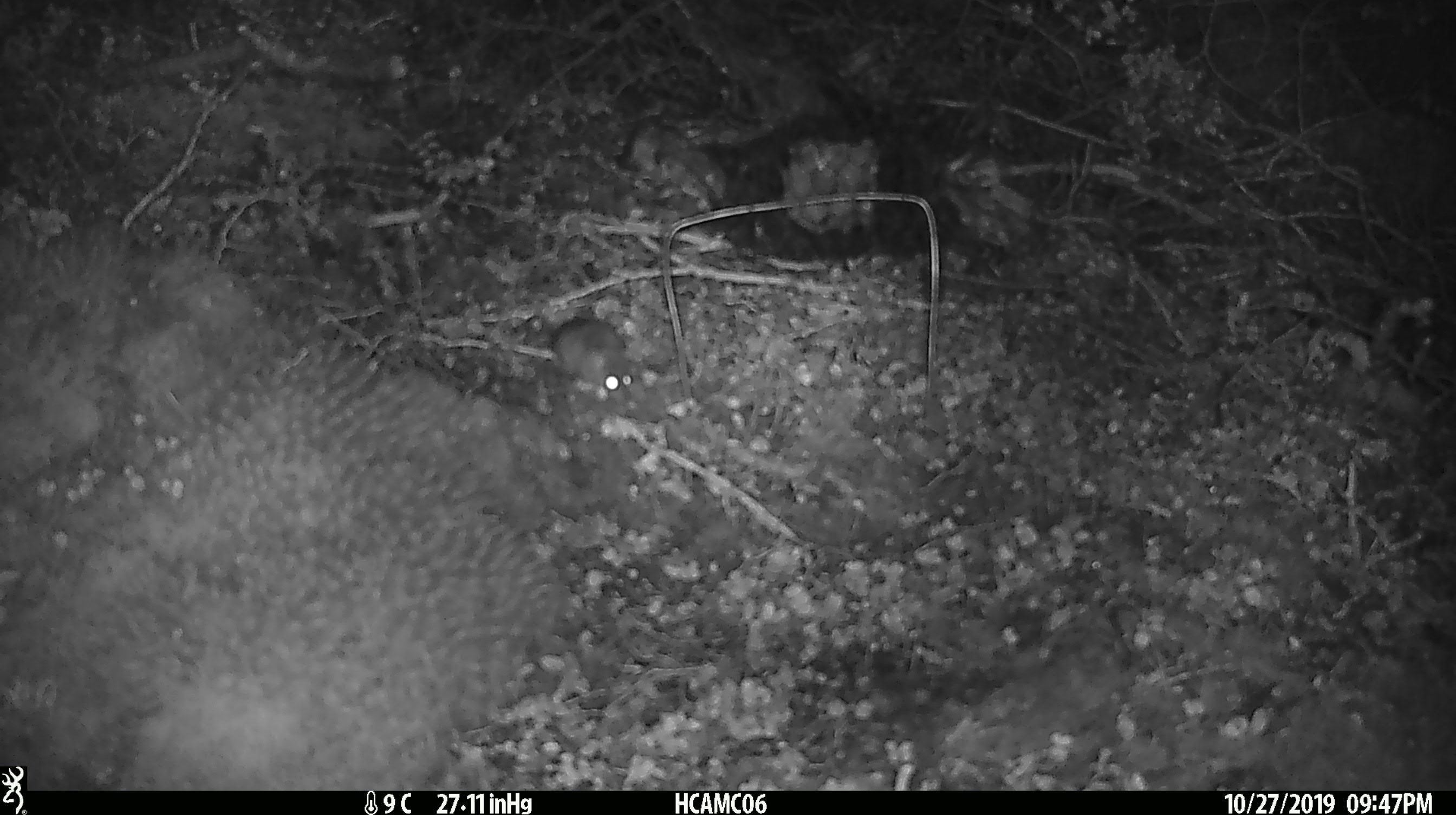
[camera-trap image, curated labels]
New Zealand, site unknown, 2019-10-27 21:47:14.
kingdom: Animalia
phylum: Chordata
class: Mammalia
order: Rodentia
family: Muridae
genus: Mus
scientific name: Mus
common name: mouse